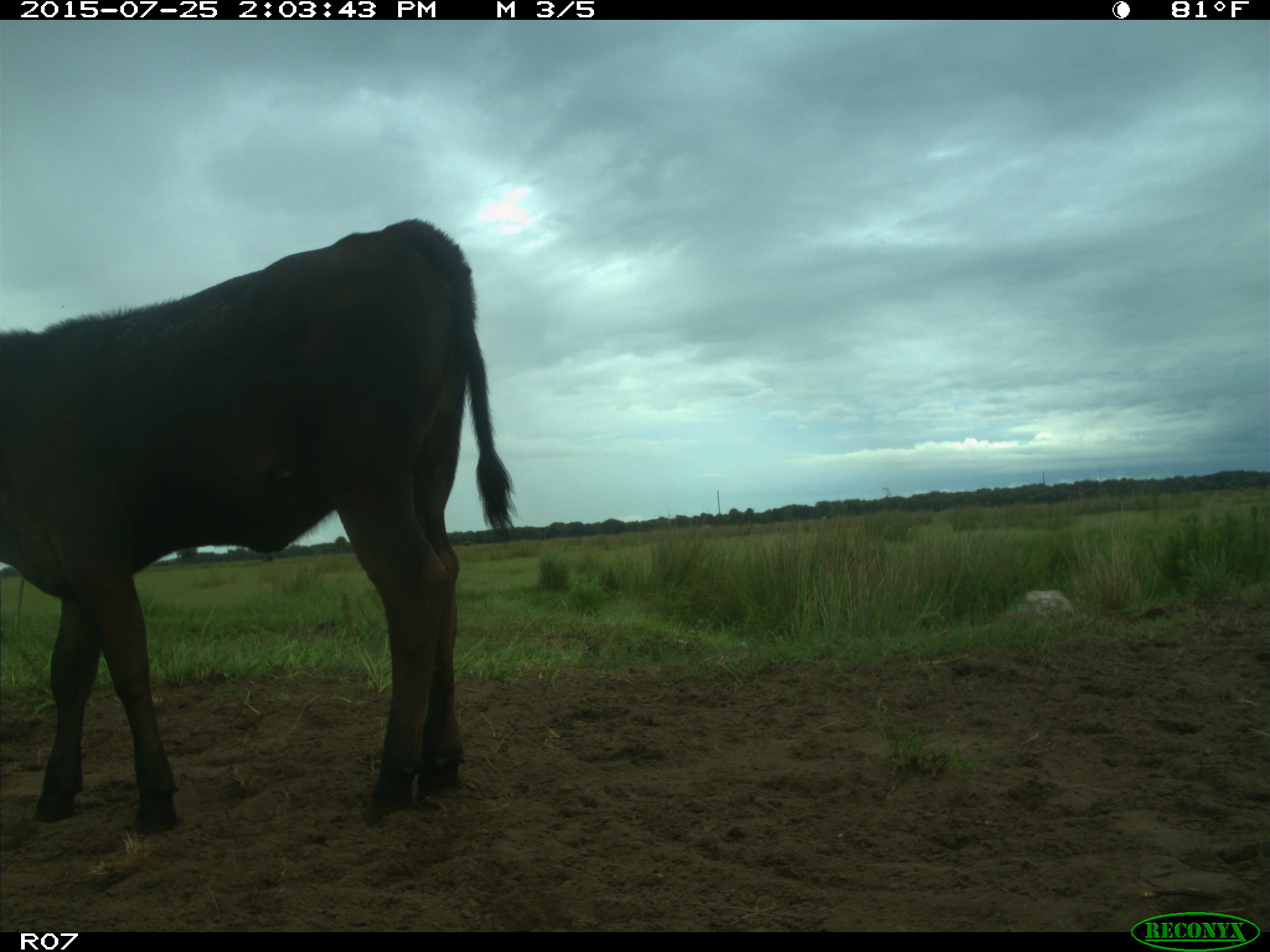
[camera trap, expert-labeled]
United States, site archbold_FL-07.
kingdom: Animalia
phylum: Chordata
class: Mammalia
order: Artiodactyla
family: Bovidae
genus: Bos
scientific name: Bos taurus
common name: domestic cow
Bos taurus (domestic cow).